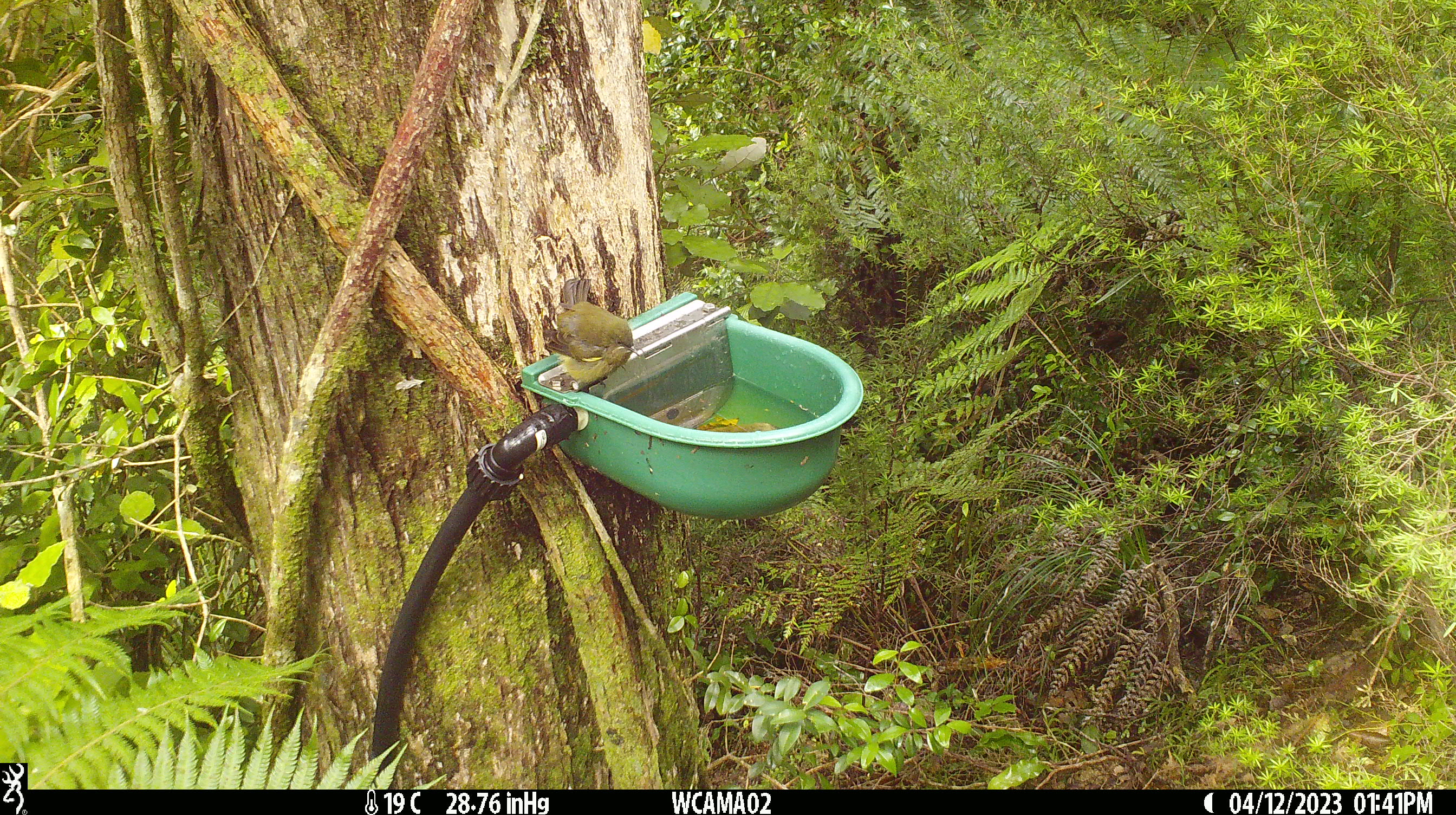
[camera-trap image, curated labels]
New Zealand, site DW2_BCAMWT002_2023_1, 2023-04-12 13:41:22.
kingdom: Animalia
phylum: Chordata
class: Aves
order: Passeriformes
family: Meliphagidae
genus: Anthornis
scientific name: Anthornis melanura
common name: new zealand bellbird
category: bellbird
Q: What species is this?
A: Bellbird (new zealand bellbird) (Anthornis melanura).